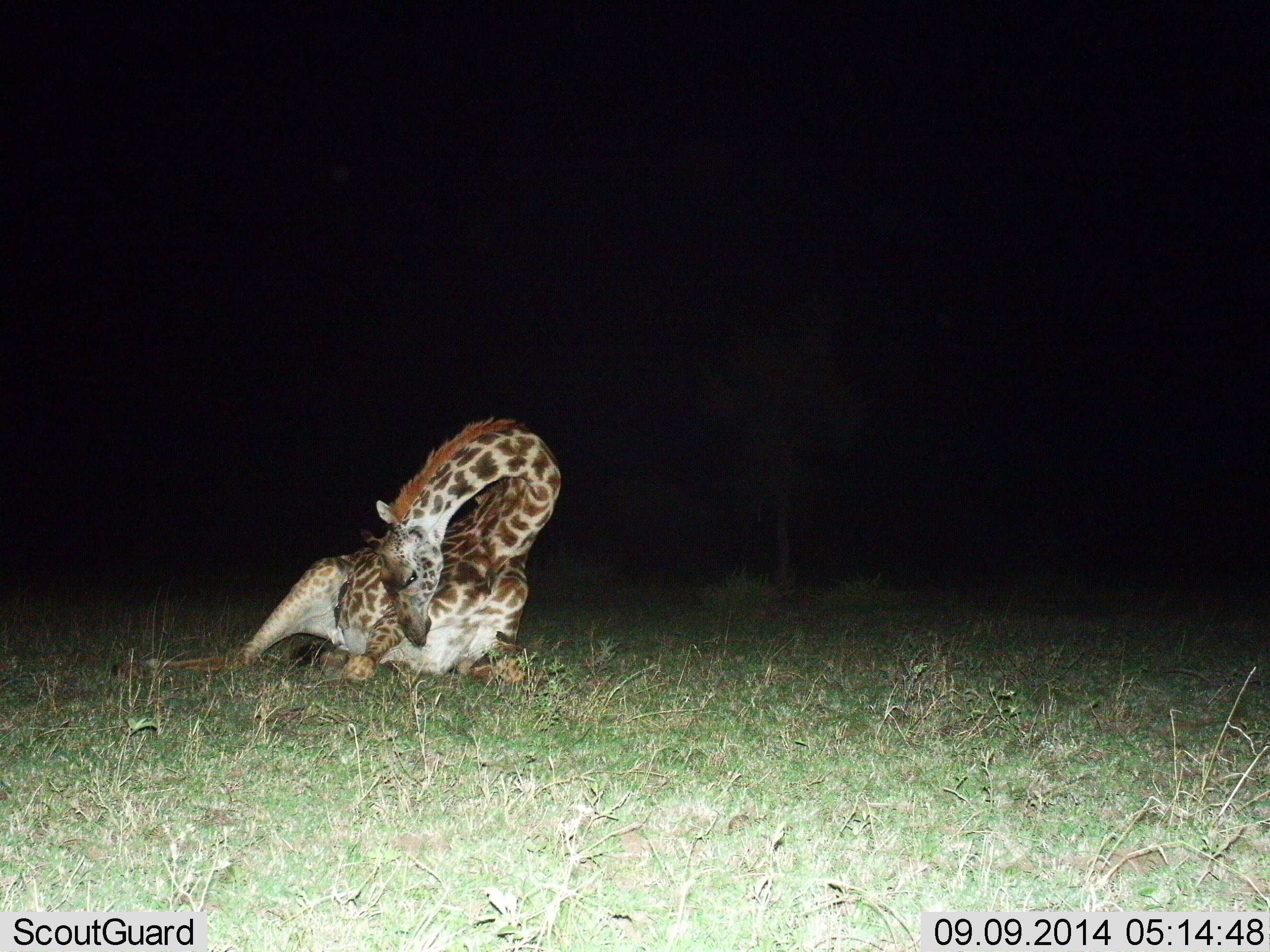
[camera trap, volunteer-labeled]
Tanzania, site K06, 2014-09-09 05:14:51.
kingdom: Animalia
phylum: Chordata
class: Mammalia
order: Artiodactyla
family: Giraffidae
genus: Giraffa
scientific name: Giraffa camelopardalis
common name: giraffe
Giraffe (Giraffa camelopardalis), count 1. Behavior (volunteer vote fractions): standing 0%, resting 100%, moving 0%, interacting 0%. Young present (vote fraction): 10%. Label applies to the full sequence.